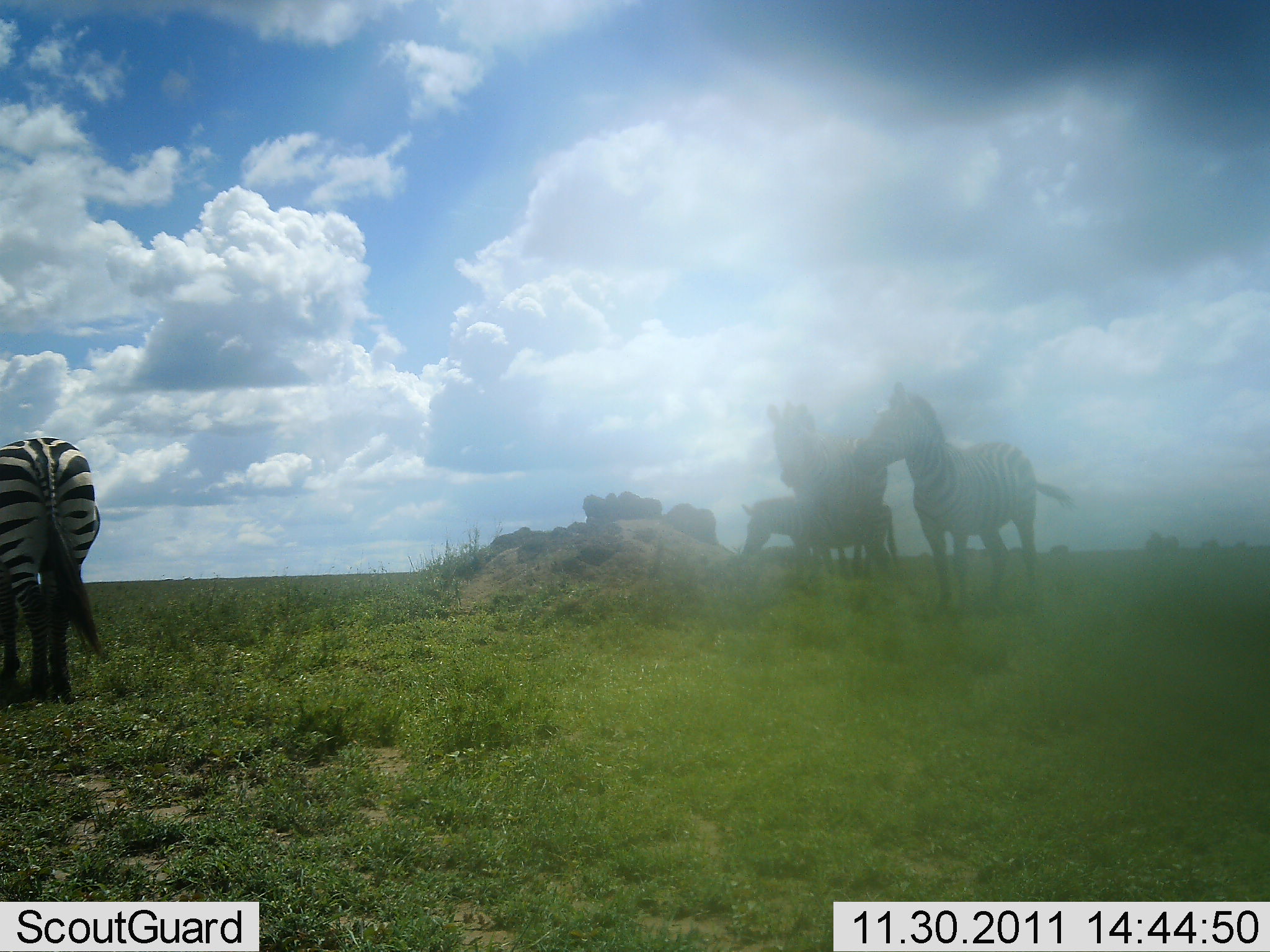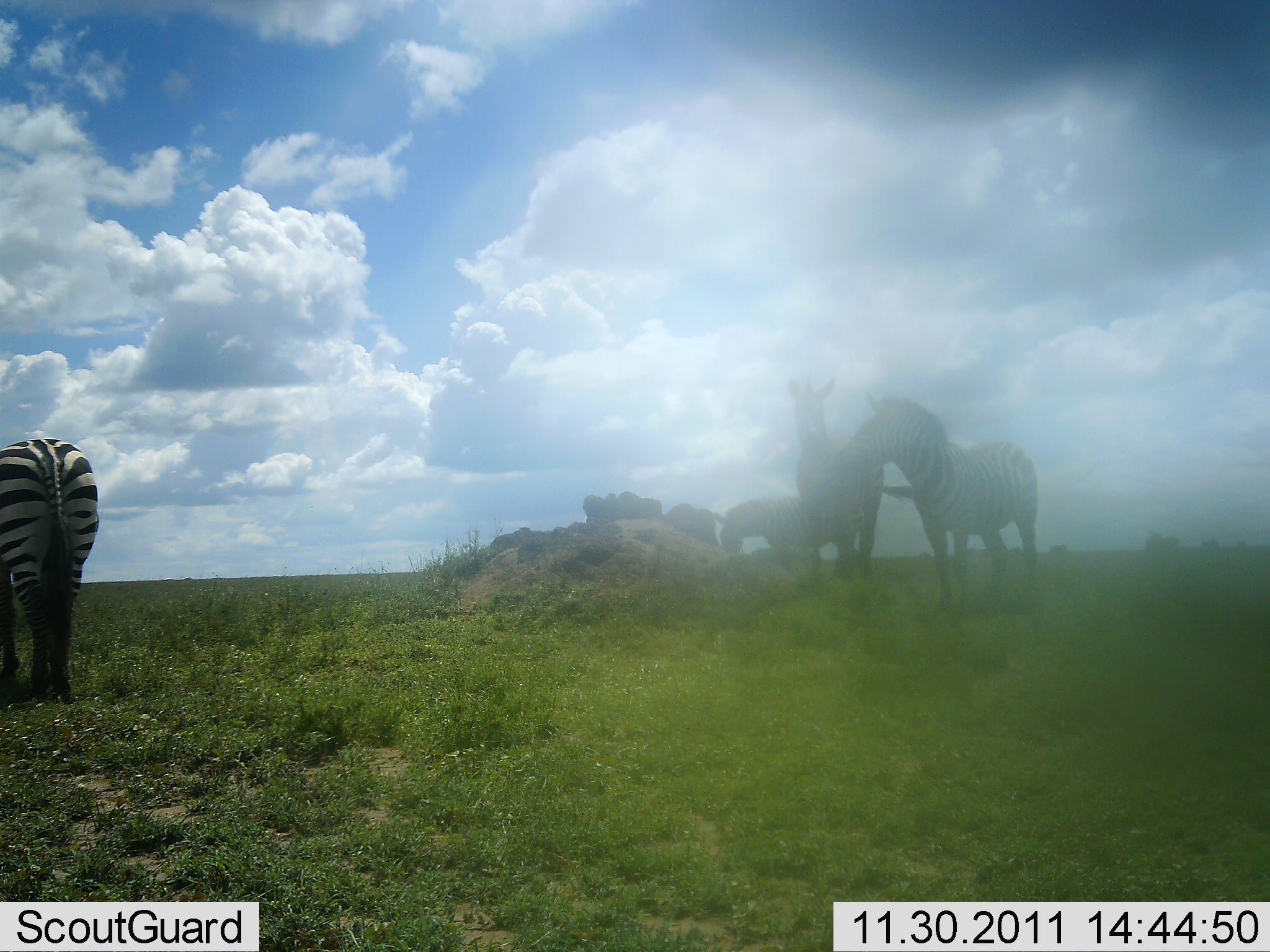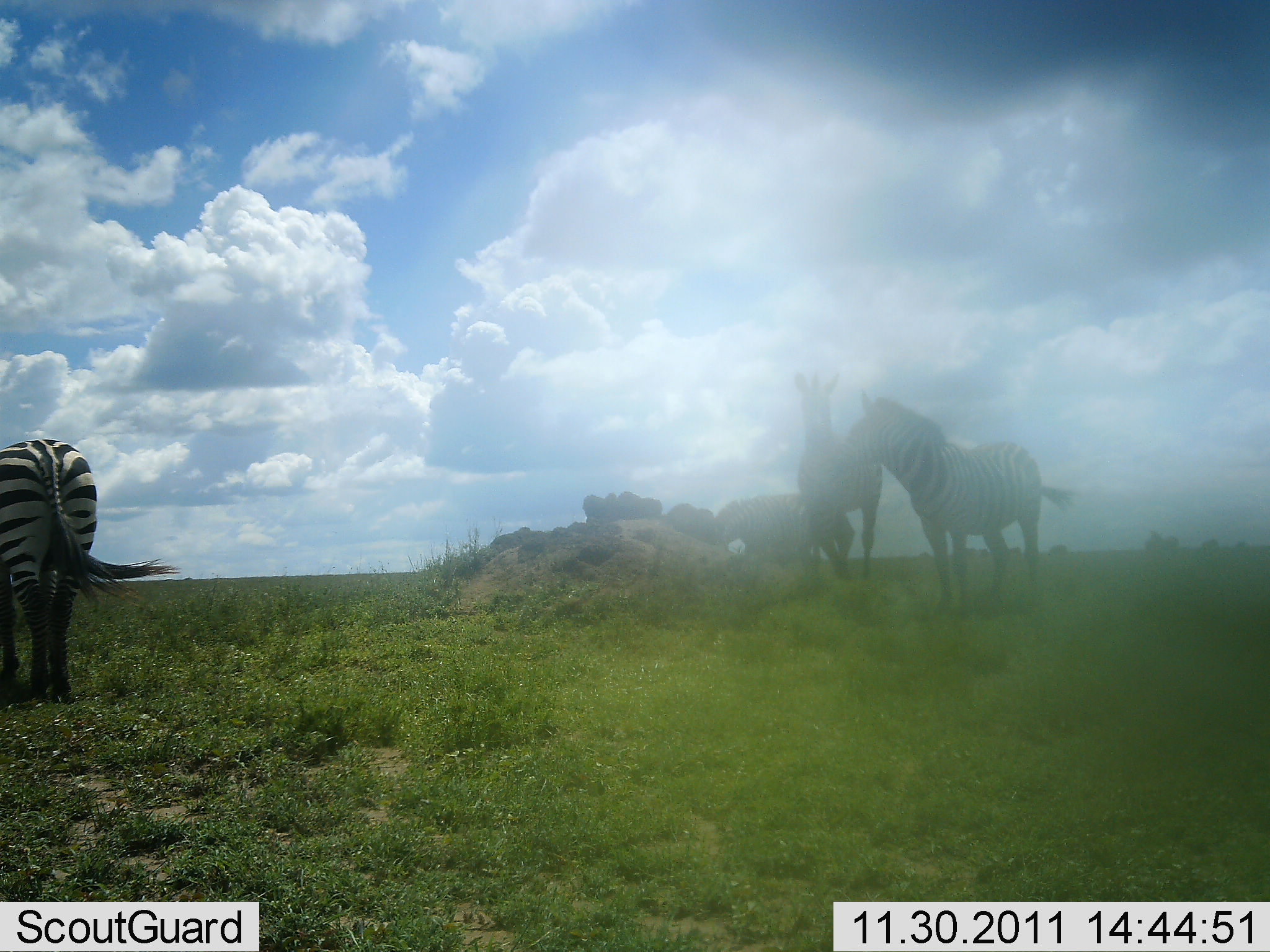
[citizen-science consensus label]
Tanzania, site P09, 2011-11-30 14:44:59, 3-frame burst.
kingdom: Animalia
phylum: Chordata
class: Mammalia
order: Perissodactyla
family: Equidae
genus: Equus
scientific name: Equus quagga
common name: plains zebra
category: zebra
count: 4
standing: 75%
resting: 0%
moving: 17%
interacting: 0%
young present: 0%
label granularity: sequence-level